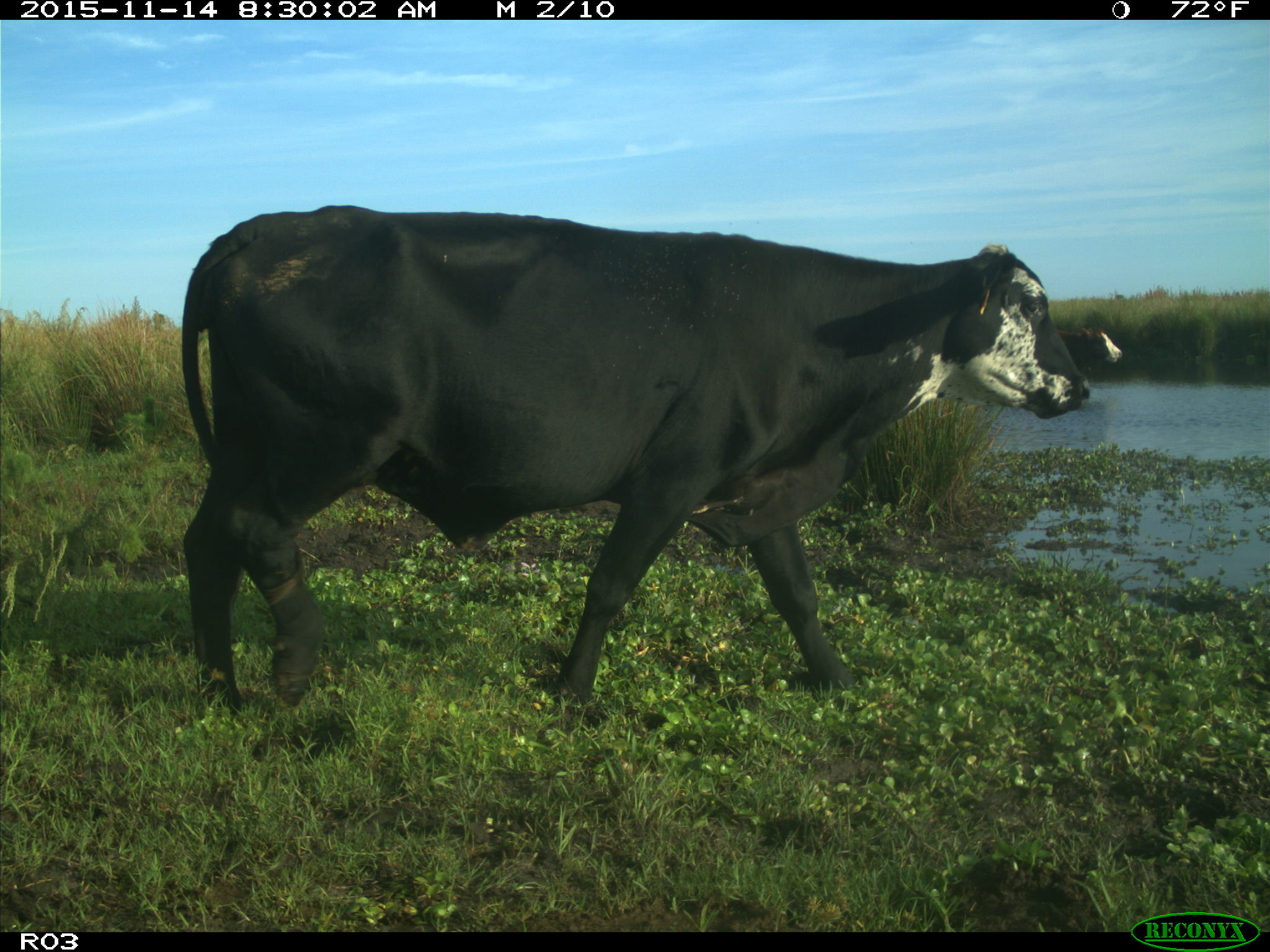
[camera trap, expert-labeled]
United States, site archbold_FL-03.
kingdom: Animalia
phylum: Chordata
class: Mammalia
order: Artiodactyla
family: Bovidae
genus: Bos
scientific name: Bos taurus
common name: domestic cow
Bos taurus (domestic cow).